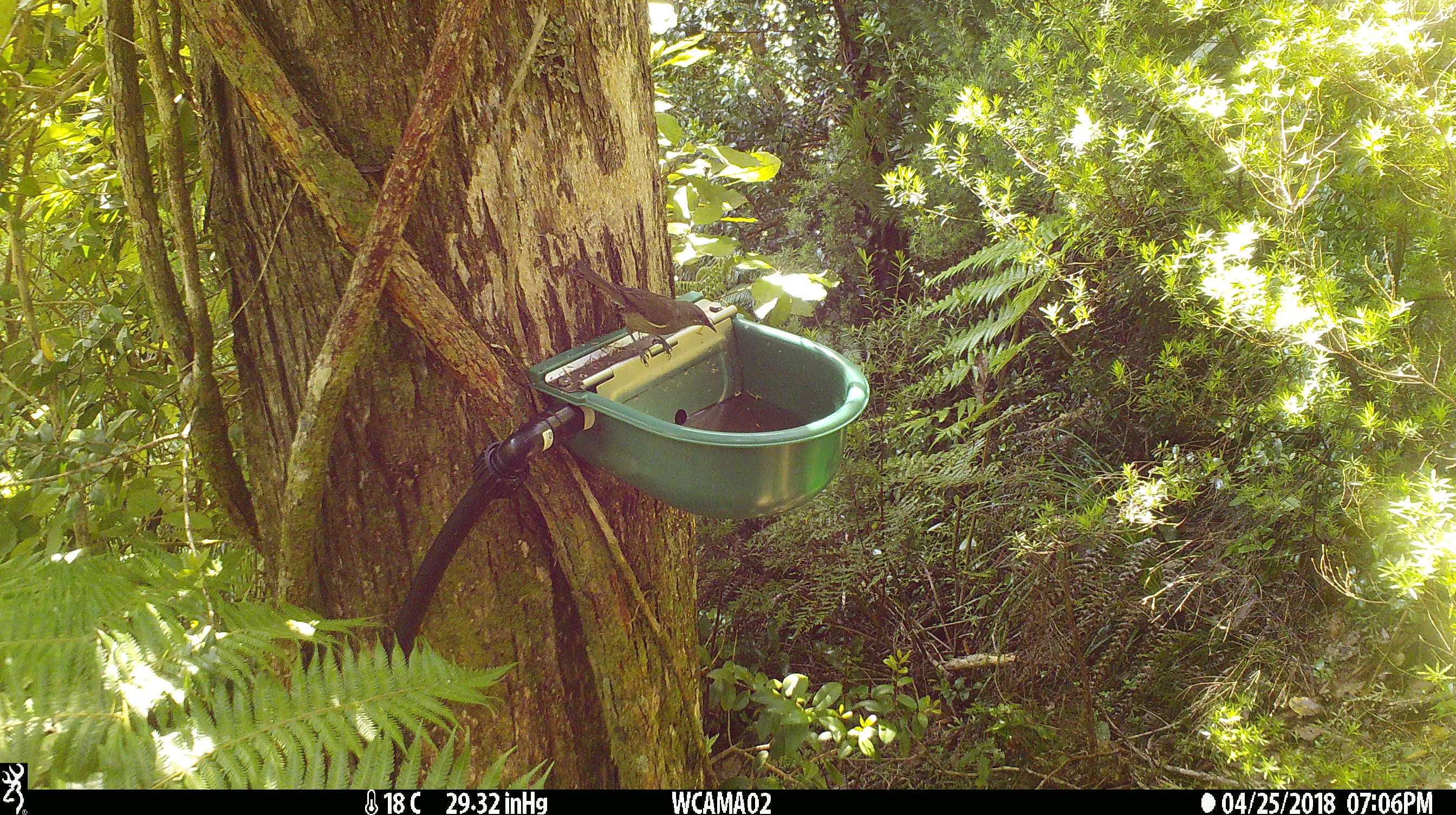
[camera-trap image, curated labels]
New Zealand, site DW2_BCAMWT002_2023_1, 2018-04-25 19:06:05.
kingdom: Animalia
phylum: Chordata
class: Aves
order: Passeriformes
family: Meliphagidae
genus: Anthornis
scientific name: Anthornis melanura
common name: new zealand bellbird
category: bellbird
Bellbird (new zealand bellbird) (Anthornis melanura).